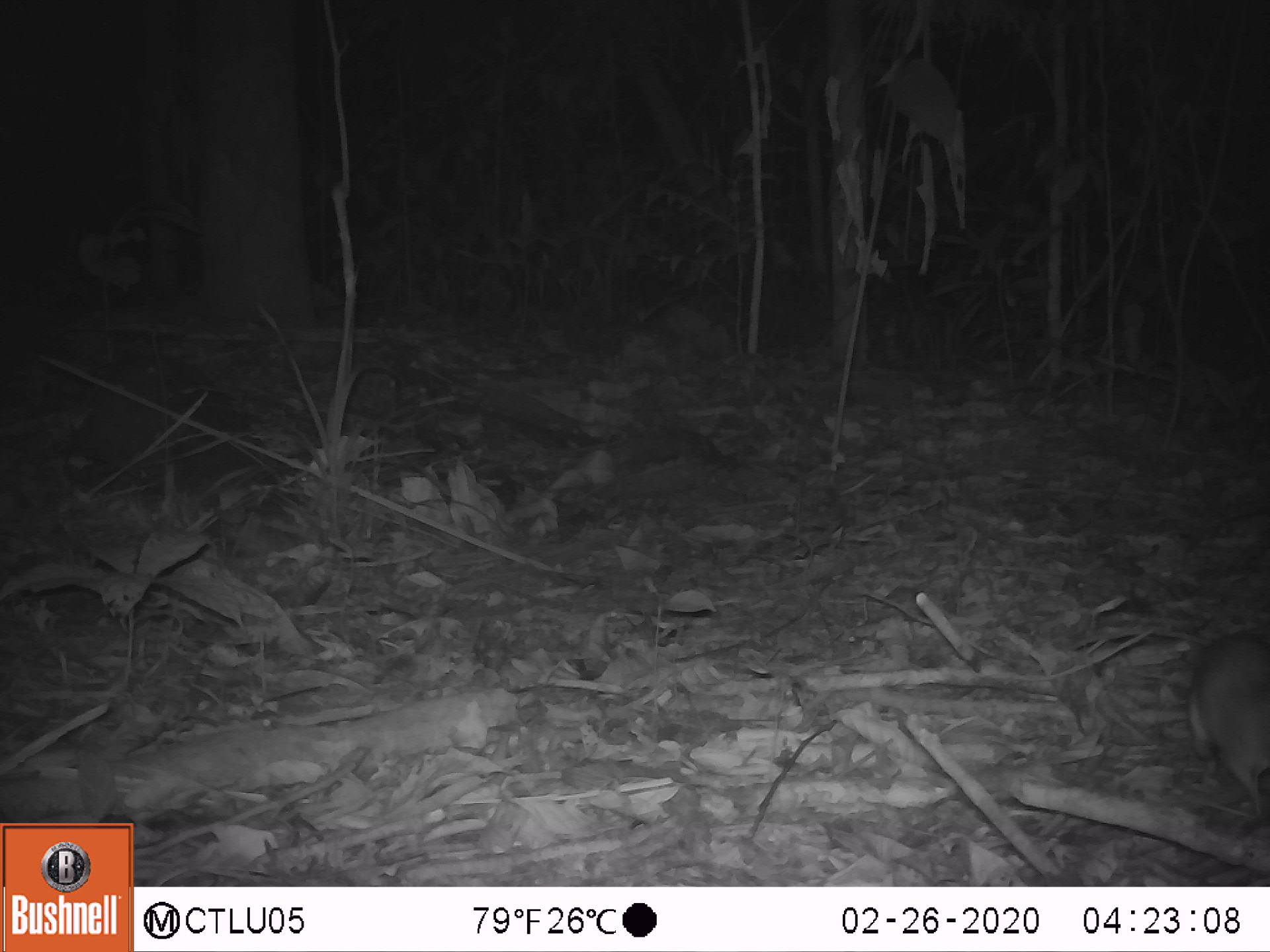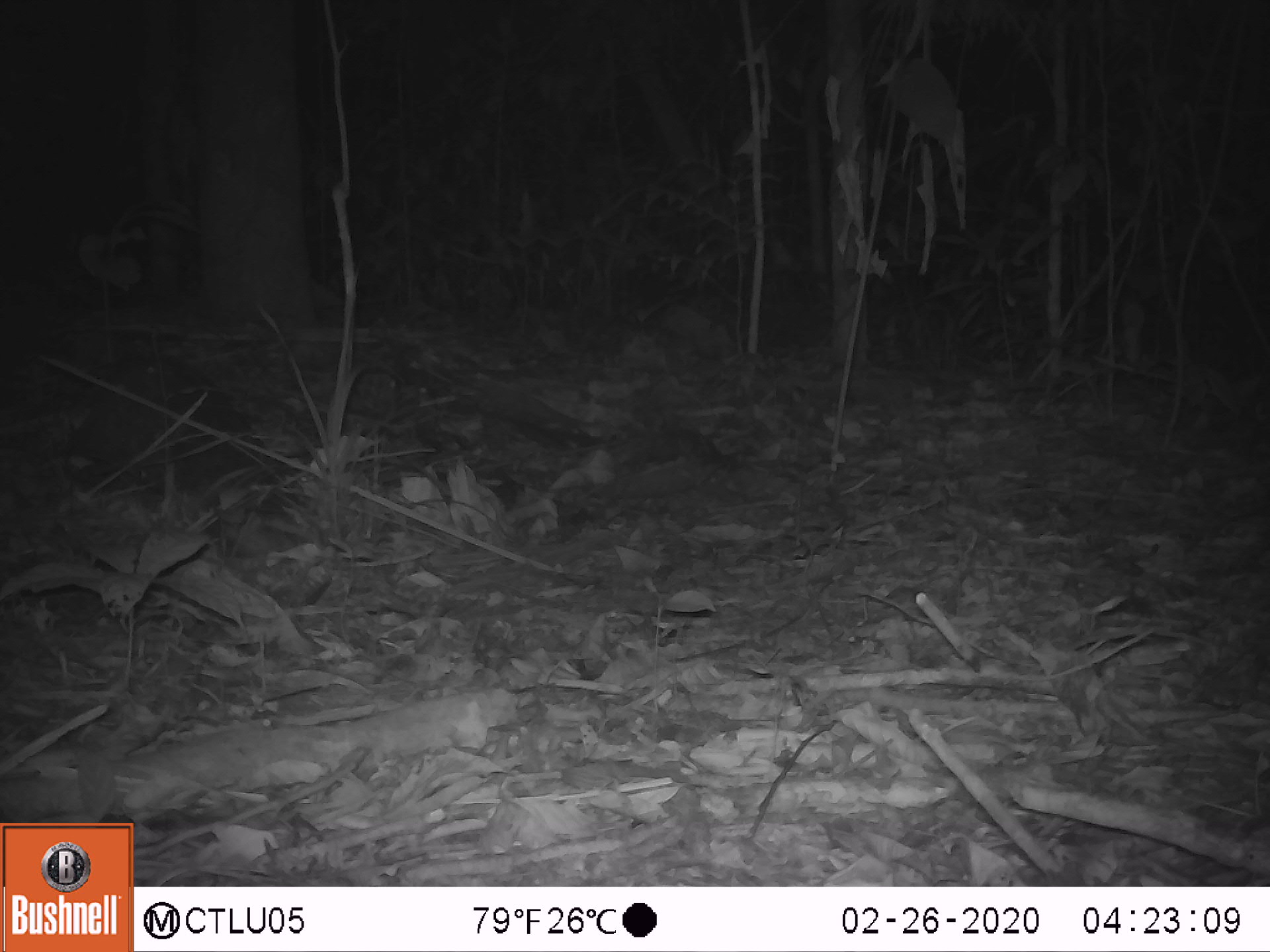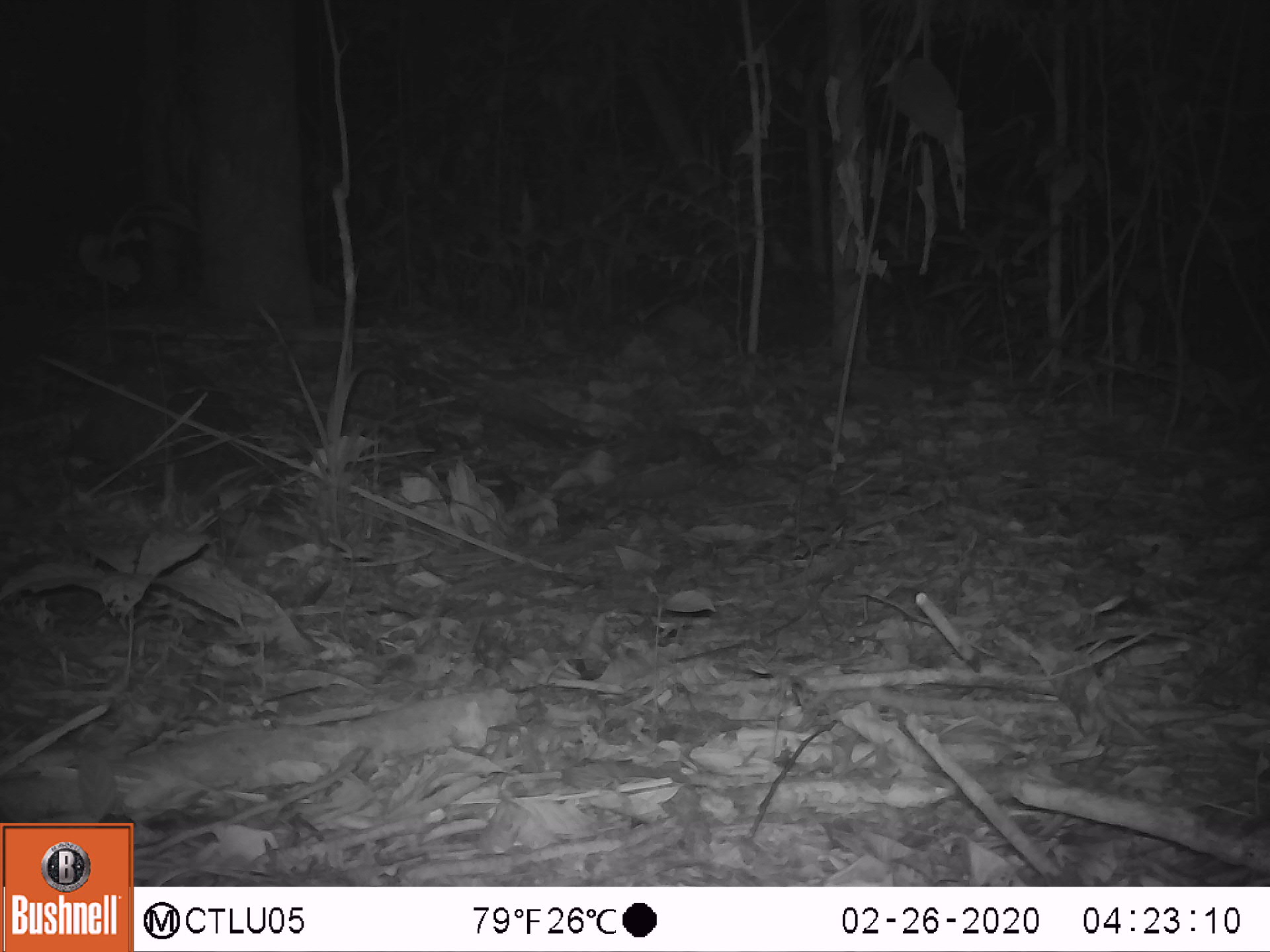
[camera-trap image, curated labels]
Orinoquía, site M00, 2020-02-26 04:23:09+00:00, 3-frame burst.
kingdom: Animalia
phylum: Chordata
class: Mammalia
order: Rodentia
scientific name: Rodentia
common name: rodent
Rodent (Rodentia).